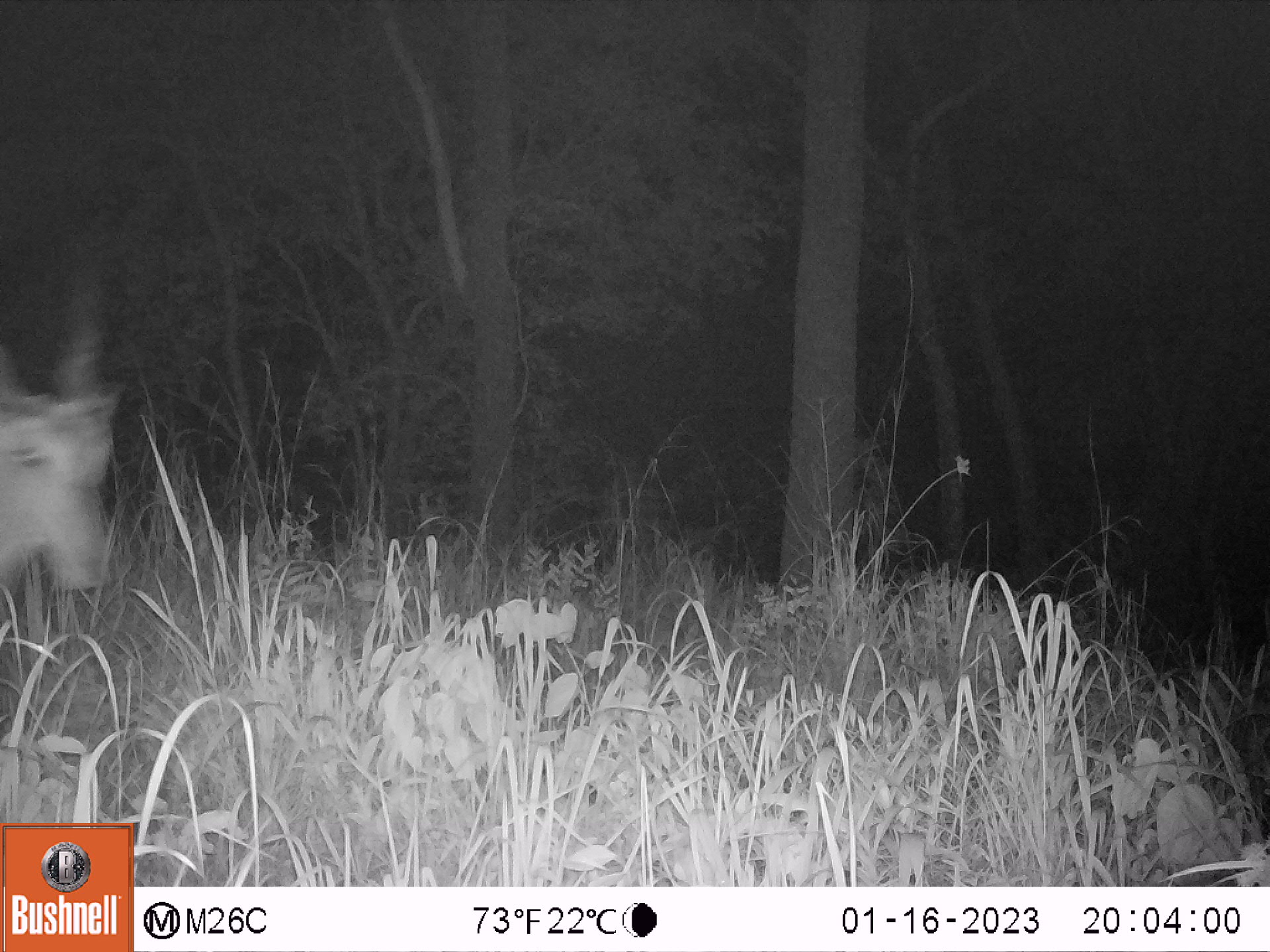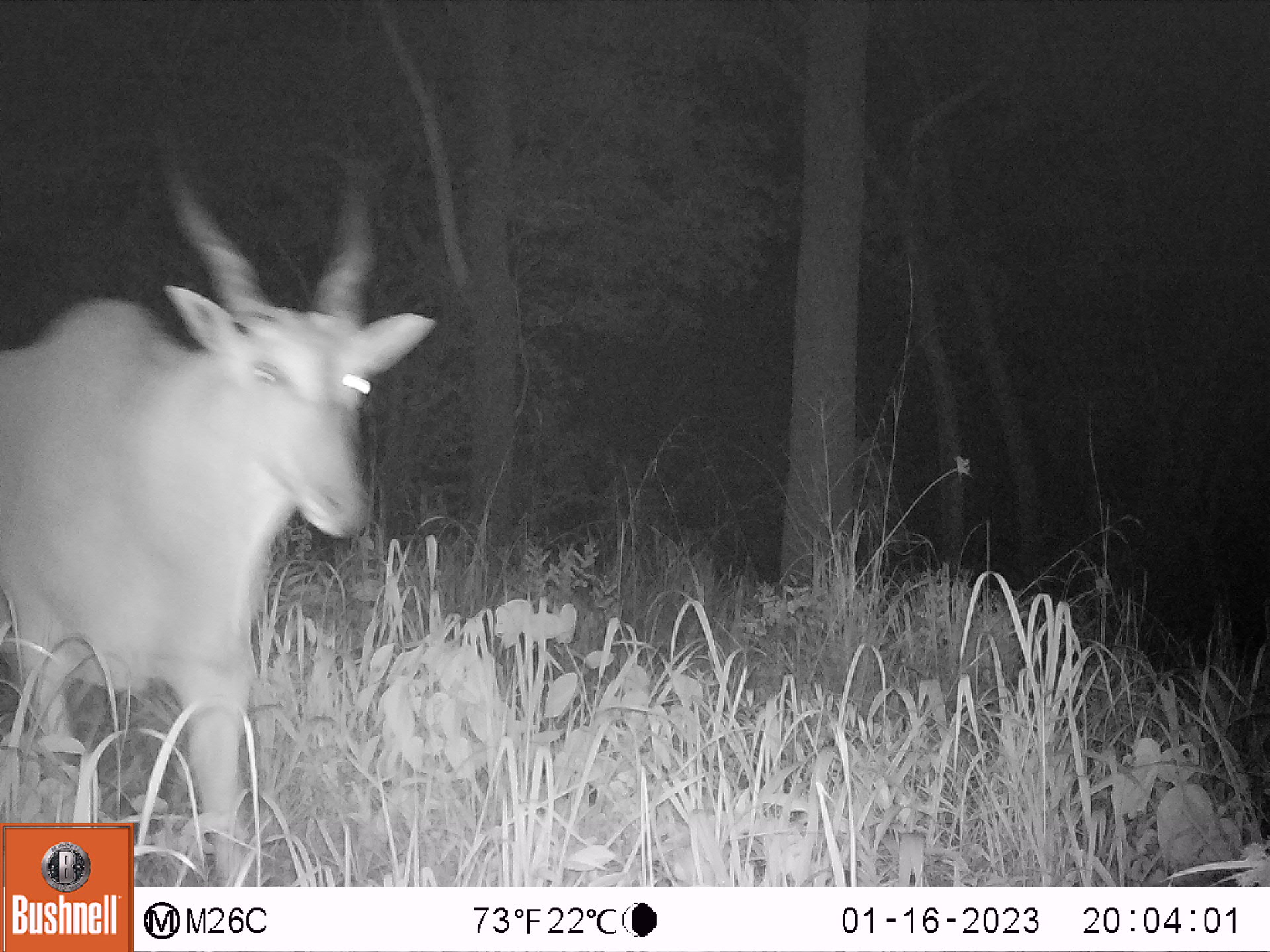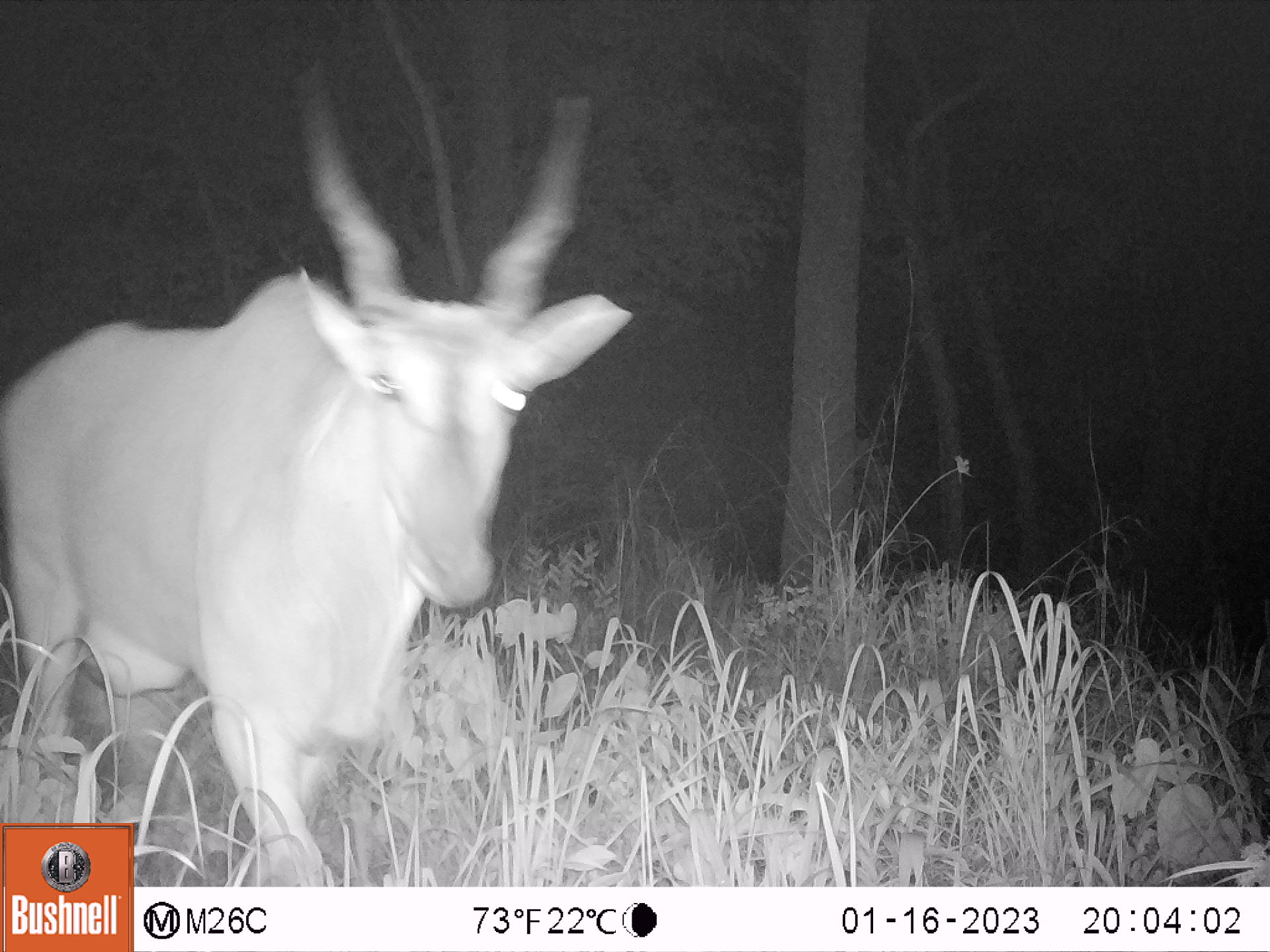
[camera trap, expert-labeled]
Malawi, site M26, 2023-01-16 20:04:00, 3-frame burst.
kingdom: Animalia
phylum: Chordata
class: Mammalia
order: Artiodactyla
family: Bovidae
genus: Tragelaphus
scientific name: Tragelaphus oryx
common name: common eland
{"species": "common eland (Tragelaphus oryx)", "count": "1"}